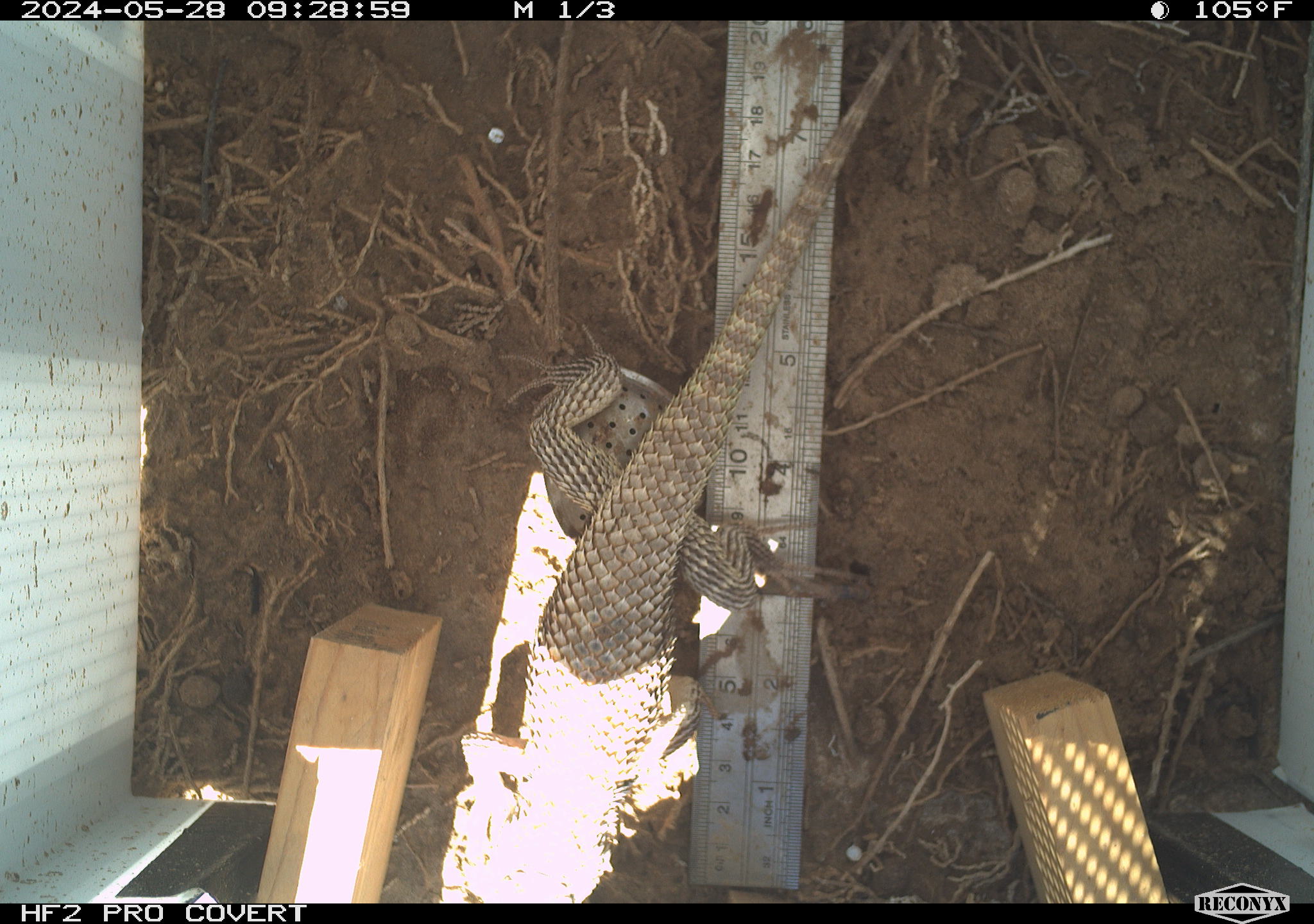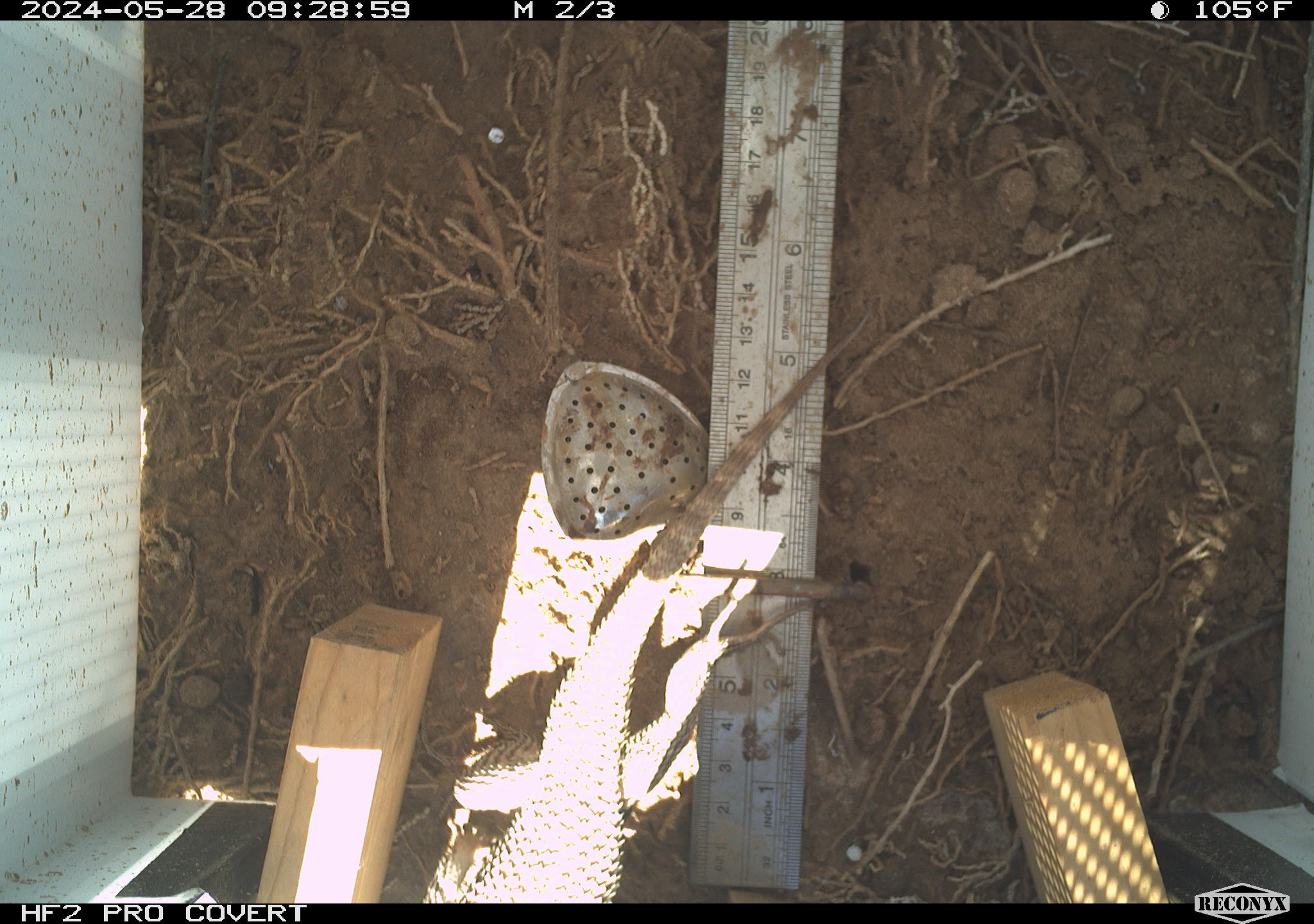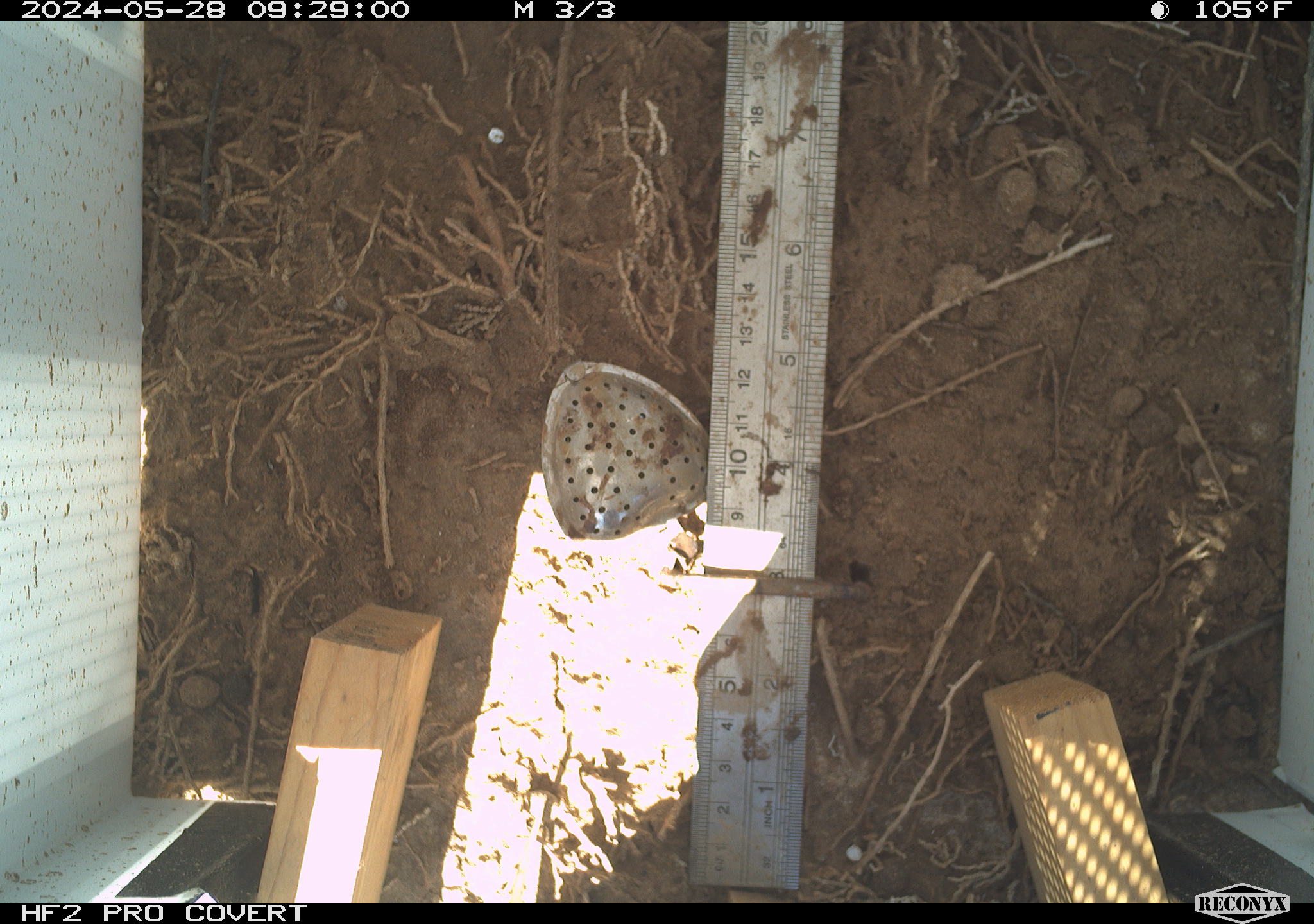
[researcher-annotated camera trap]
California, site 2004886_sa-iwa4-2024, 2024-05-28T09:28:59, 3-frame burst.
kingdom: Animalia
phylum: Chordata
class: Reptilia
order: Squamata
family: Phrynosomatidae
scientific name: Phrynosomatidae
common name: phrynosomatid lizards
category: phrynosomatidae family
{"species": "phrynosomatidae family (phrynosomatid lizards) (Phrynosomatidae)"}